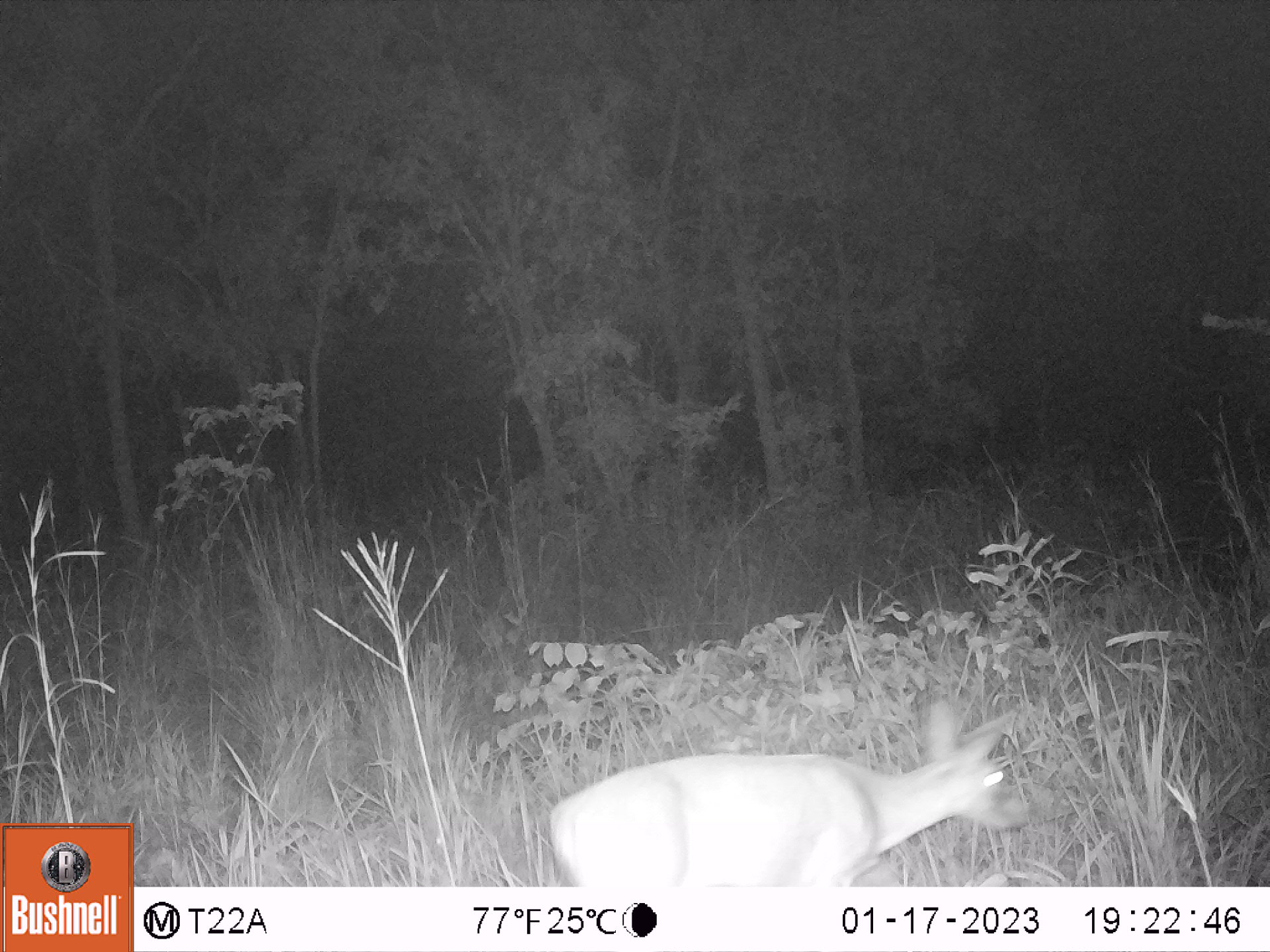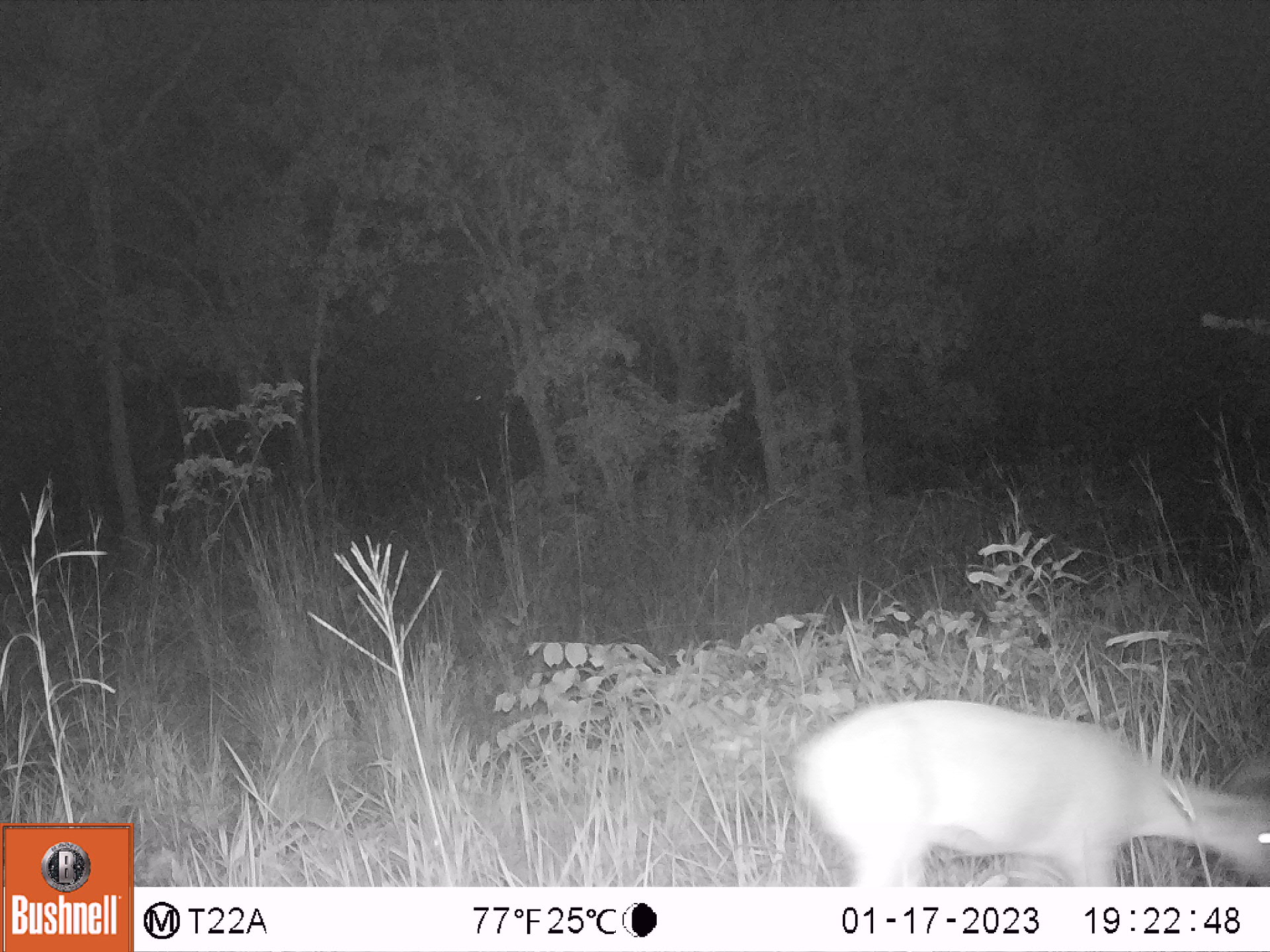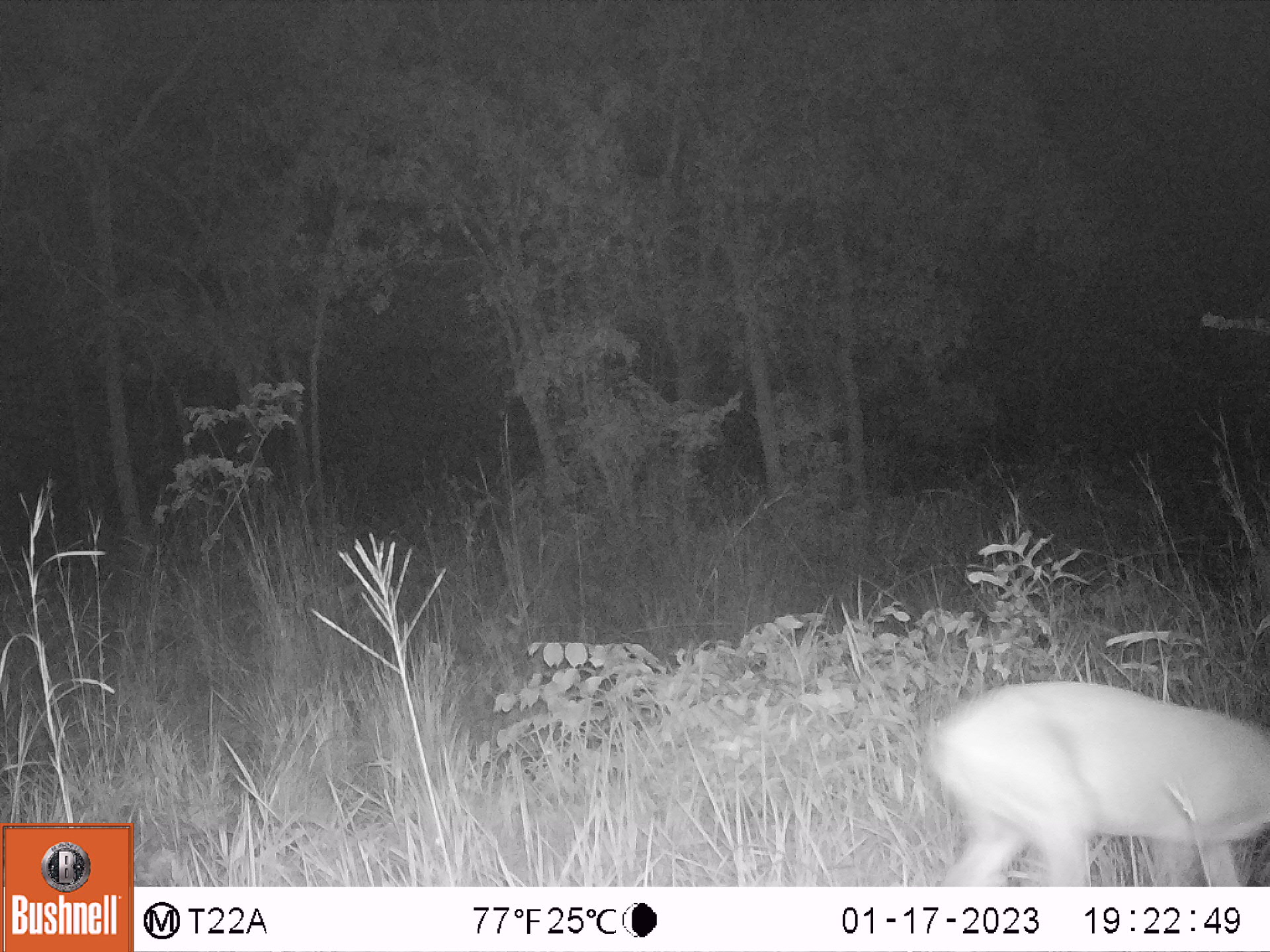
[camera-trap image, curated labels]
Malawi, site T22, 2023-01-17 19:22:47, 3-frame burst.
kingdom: Animalia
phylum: Chordata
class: Mammalia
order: Artiodactyla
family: Bovidae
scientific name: Antilopinae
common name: small antelope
Small antelope (Antilopinae), count 1.